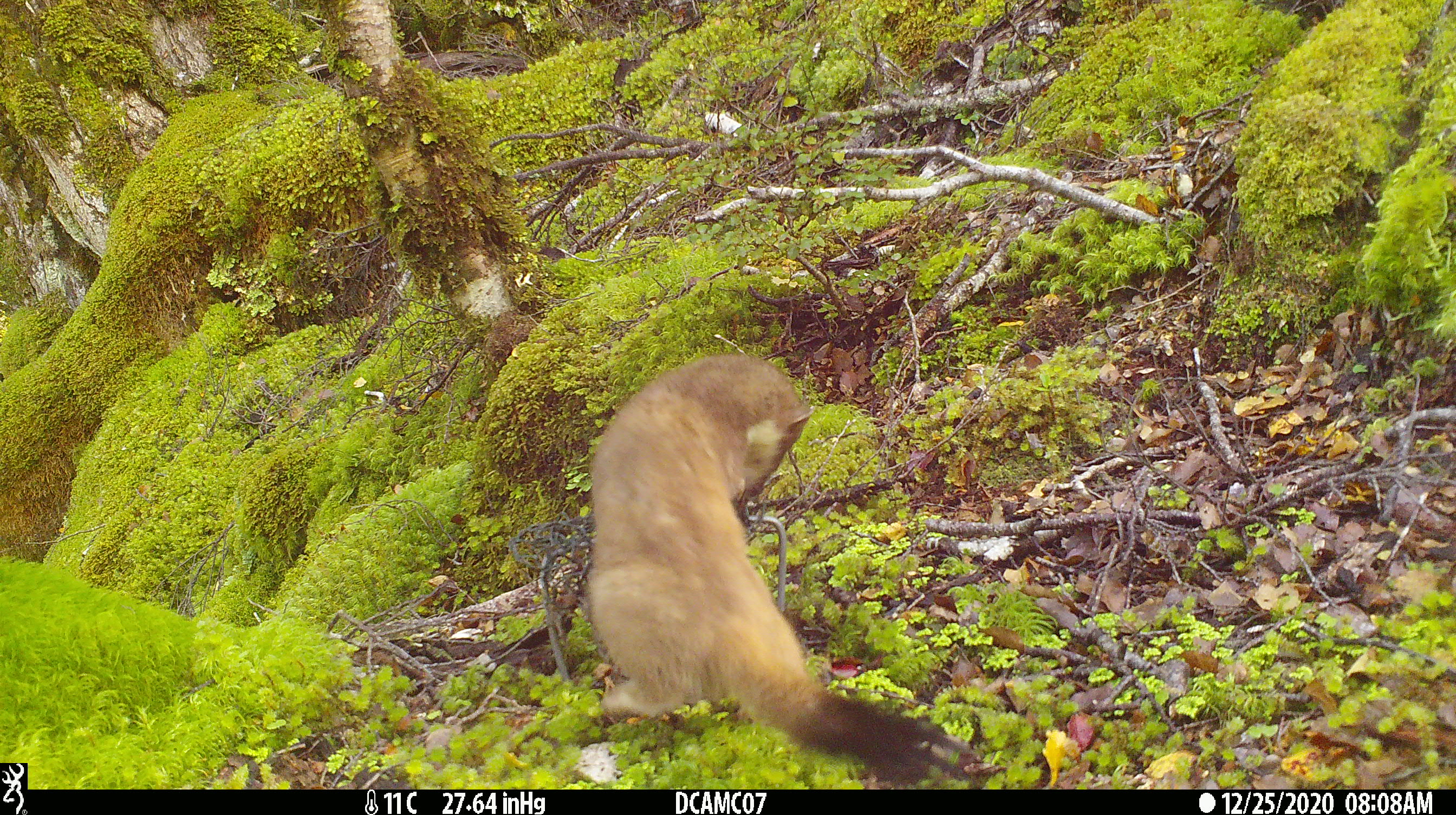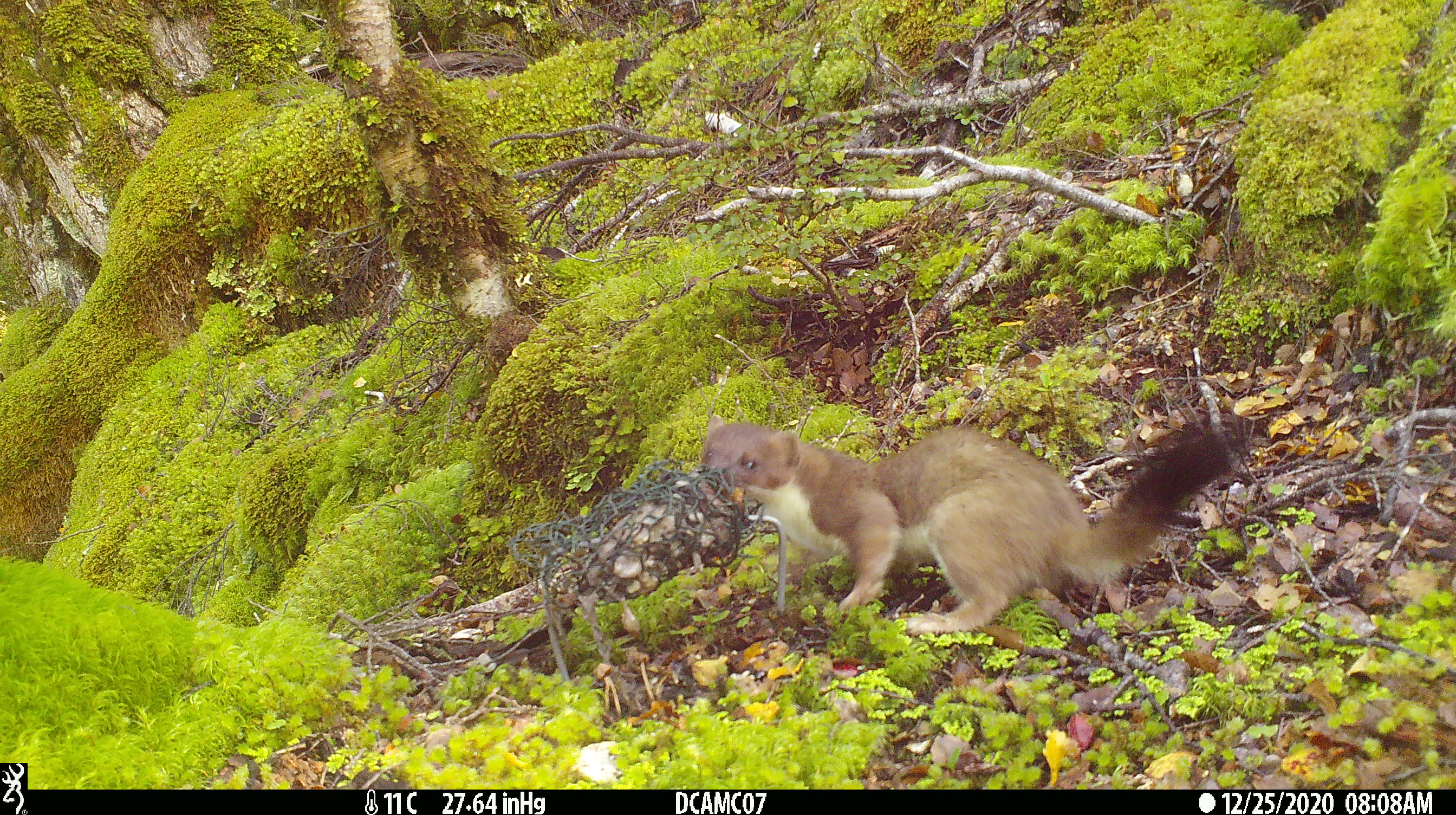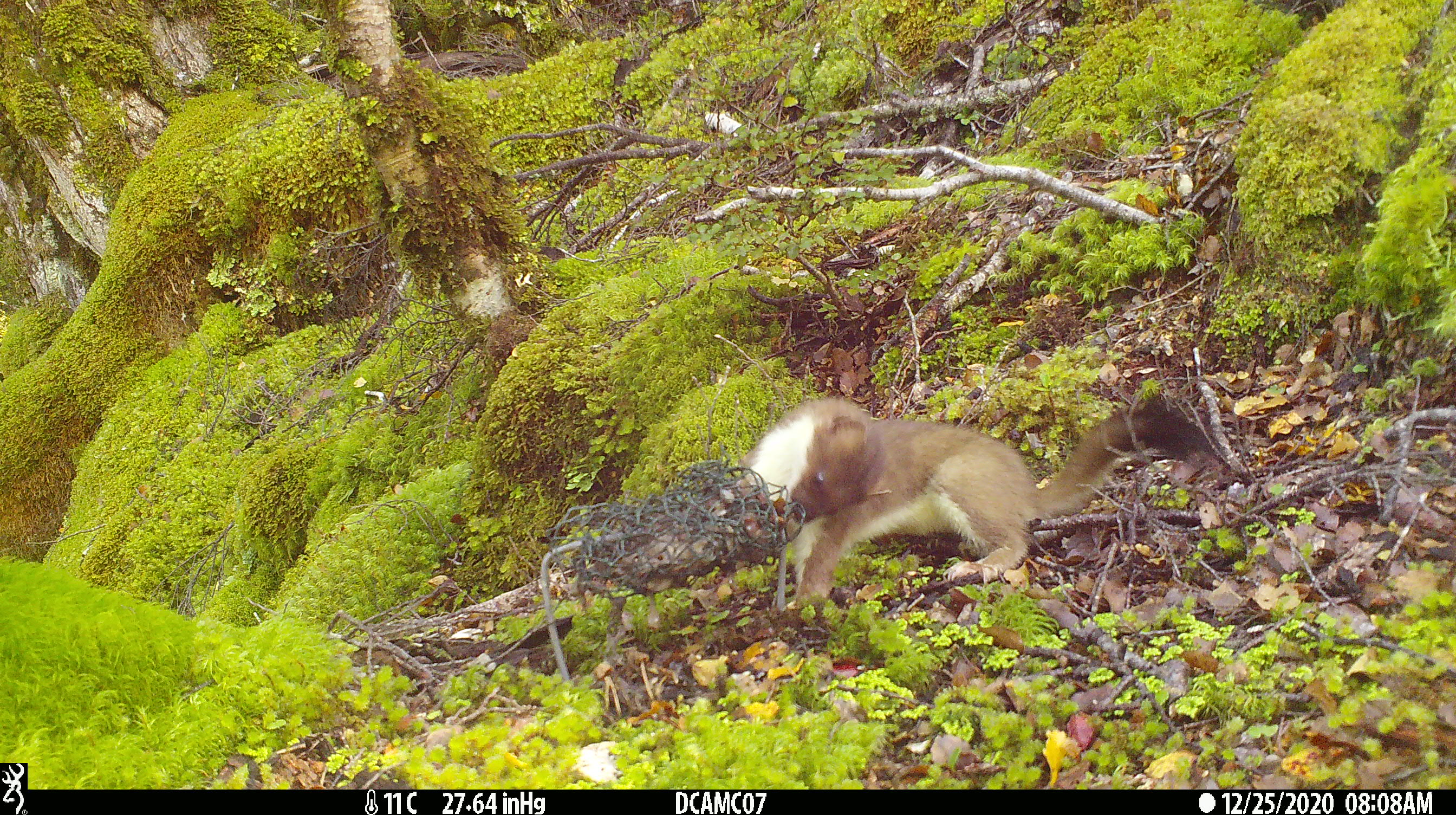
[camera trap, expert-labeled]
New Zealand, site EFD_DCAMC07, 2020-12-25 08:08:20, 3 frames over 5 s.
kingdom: Animalia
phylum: Chordata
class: Mammalia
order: Carnivora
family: Mustelidae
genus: Mustela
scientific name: Mustela erminea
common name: stoat